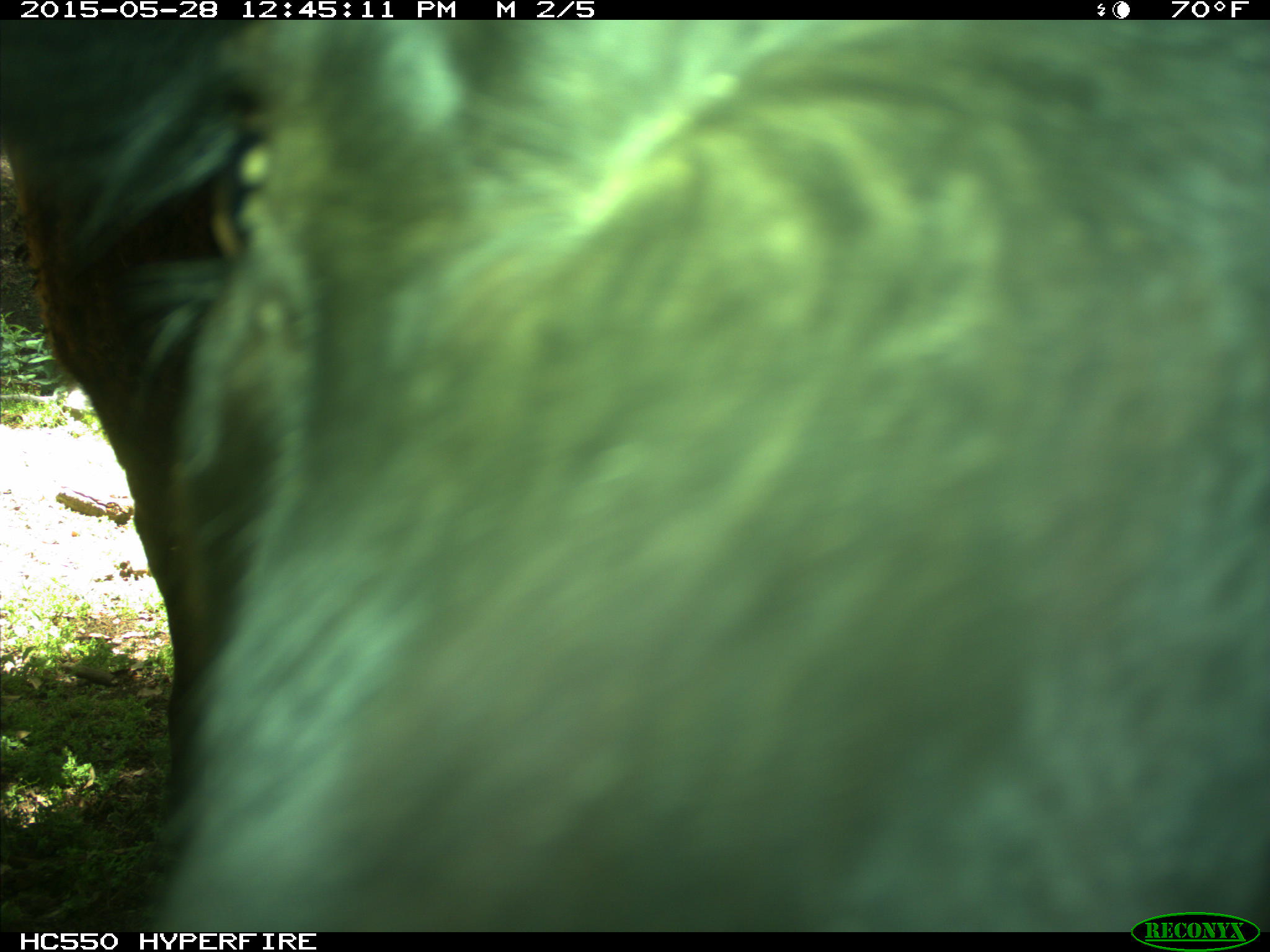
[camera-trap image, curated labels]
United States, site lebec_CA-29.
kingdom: Animalia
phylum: Chordata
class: Mammalia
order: Artiodactyla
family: Bovidae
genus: Bos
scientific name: Bos taurus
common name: domestic cow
Bos taurus (domestic cow).